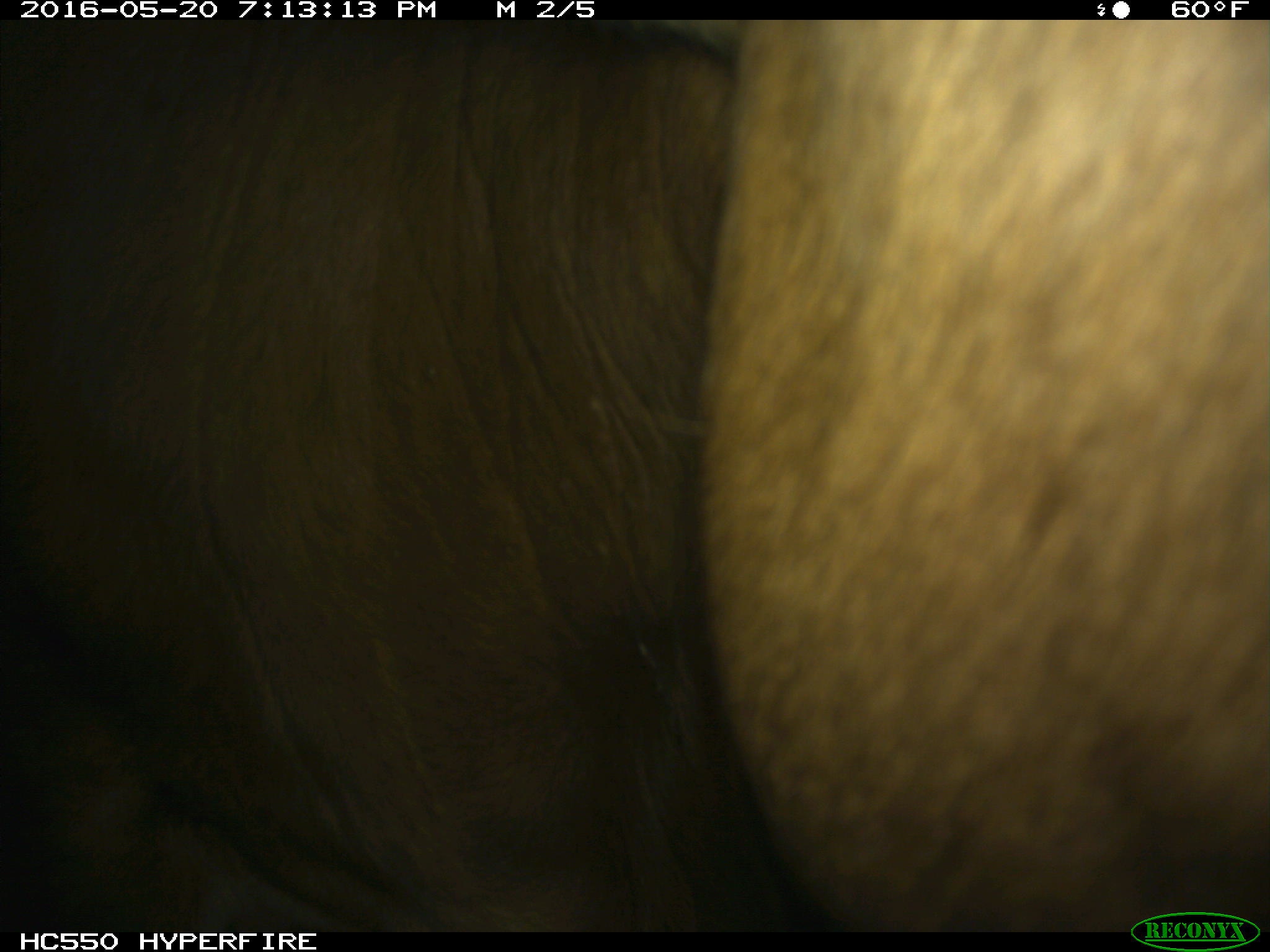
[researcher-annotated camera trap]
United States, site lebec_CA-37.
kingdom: Animalia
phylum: Chordata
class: Mammalia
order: Artiodactyla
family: Bovidae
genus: Bos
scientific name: Bos taurus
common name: domestic cow